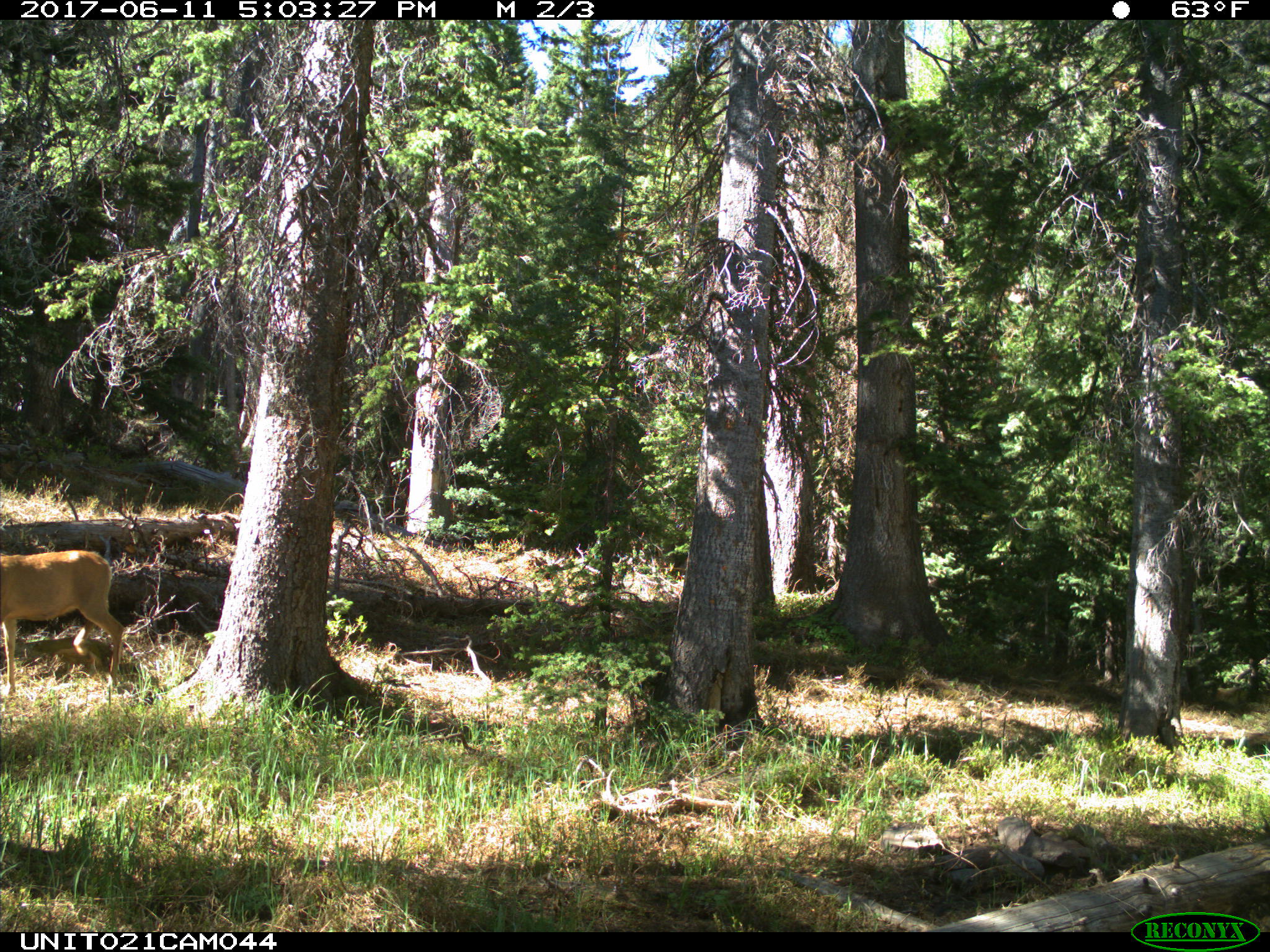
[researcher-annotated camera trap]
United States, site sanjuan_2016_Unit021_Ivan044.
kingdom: Animalia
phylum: Chordata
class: Mammalia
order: Artiodactyla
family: Cervidae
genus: Odocoileus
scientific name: Odocoileus hemionus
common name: mule deer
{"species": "Odocoileus hemionus (mule deer)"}